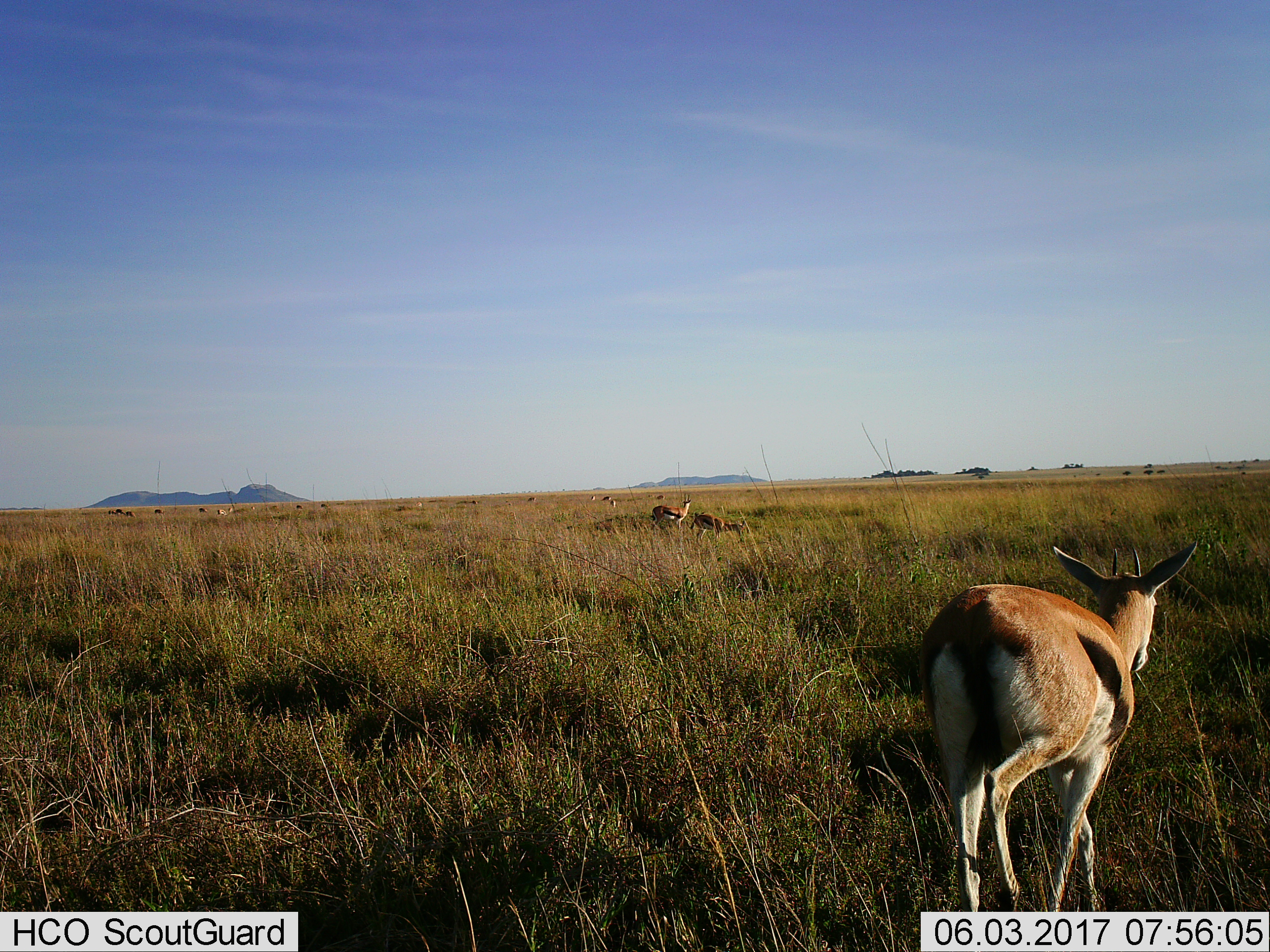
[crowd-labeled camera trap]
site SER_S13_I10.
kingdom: Animalia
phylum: Chordata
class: Mammalia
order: Artiodactyla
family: Bovidae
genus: Eudorcas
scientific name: Eudorcas thomsonii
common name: thomson's gazelle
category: gazellethomsons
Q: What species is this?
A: Gazellethomsons (thomson's gazelle) (Eudorcas thomsonii).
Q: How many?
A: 11-50.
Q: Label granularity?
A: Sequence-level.